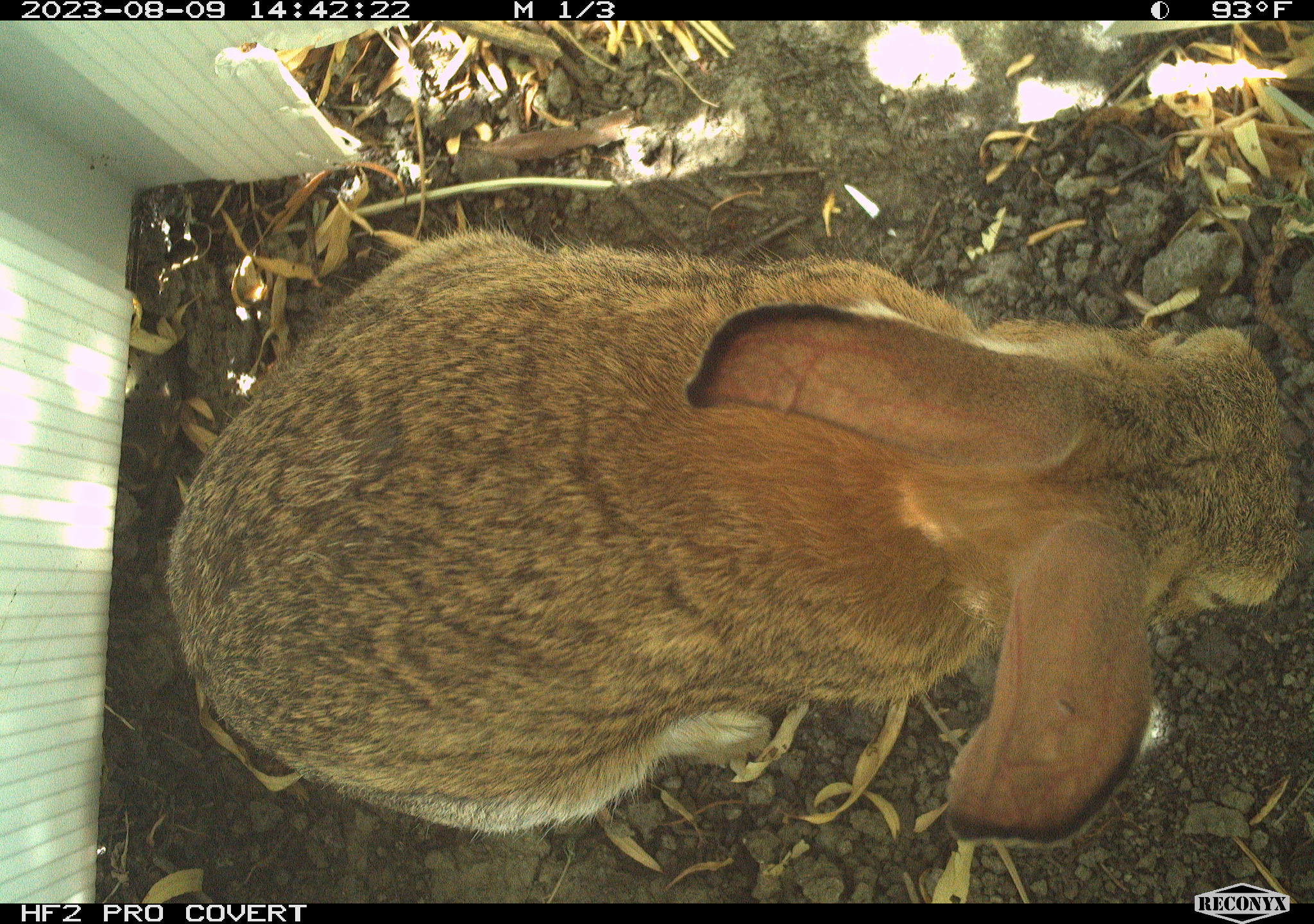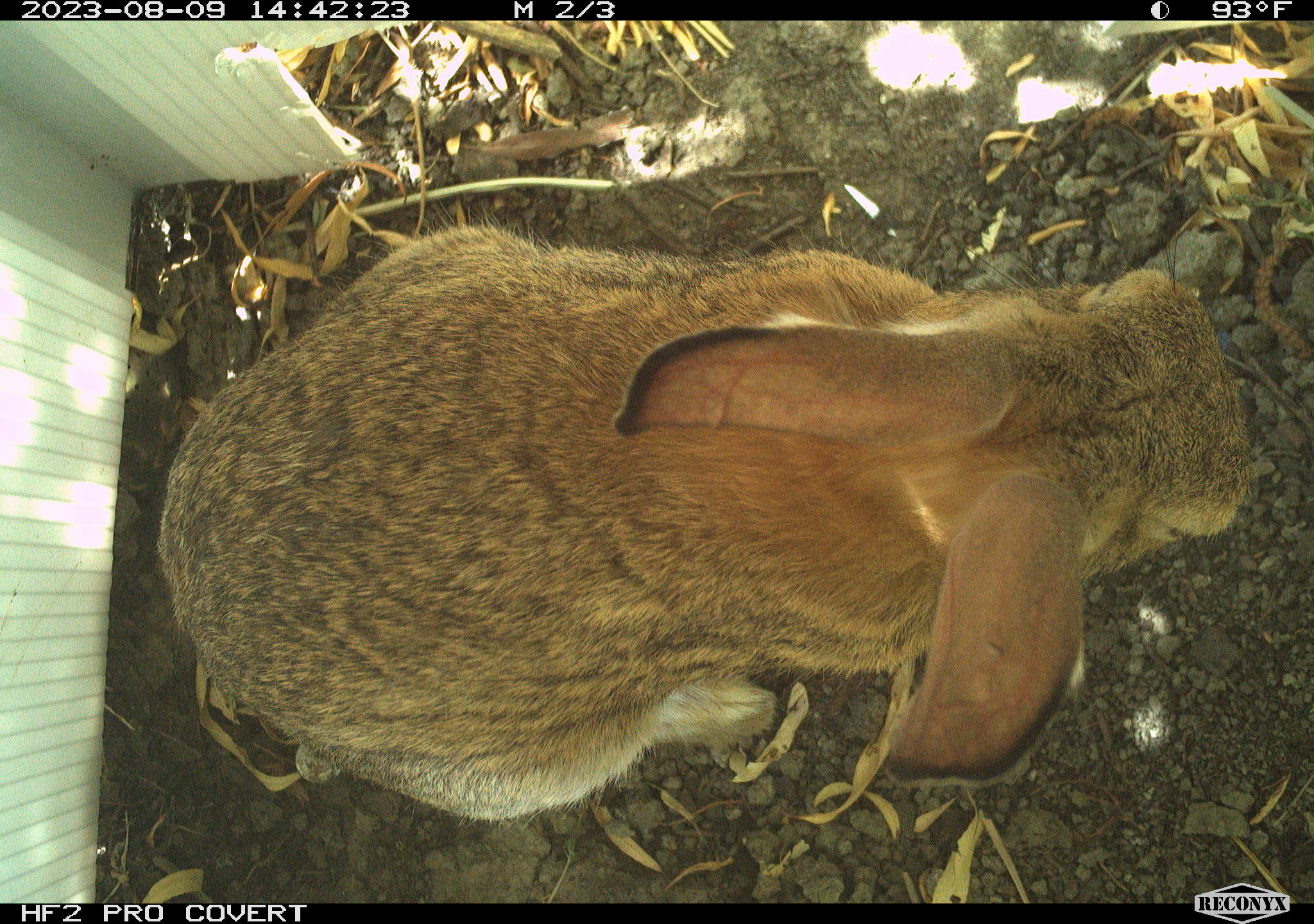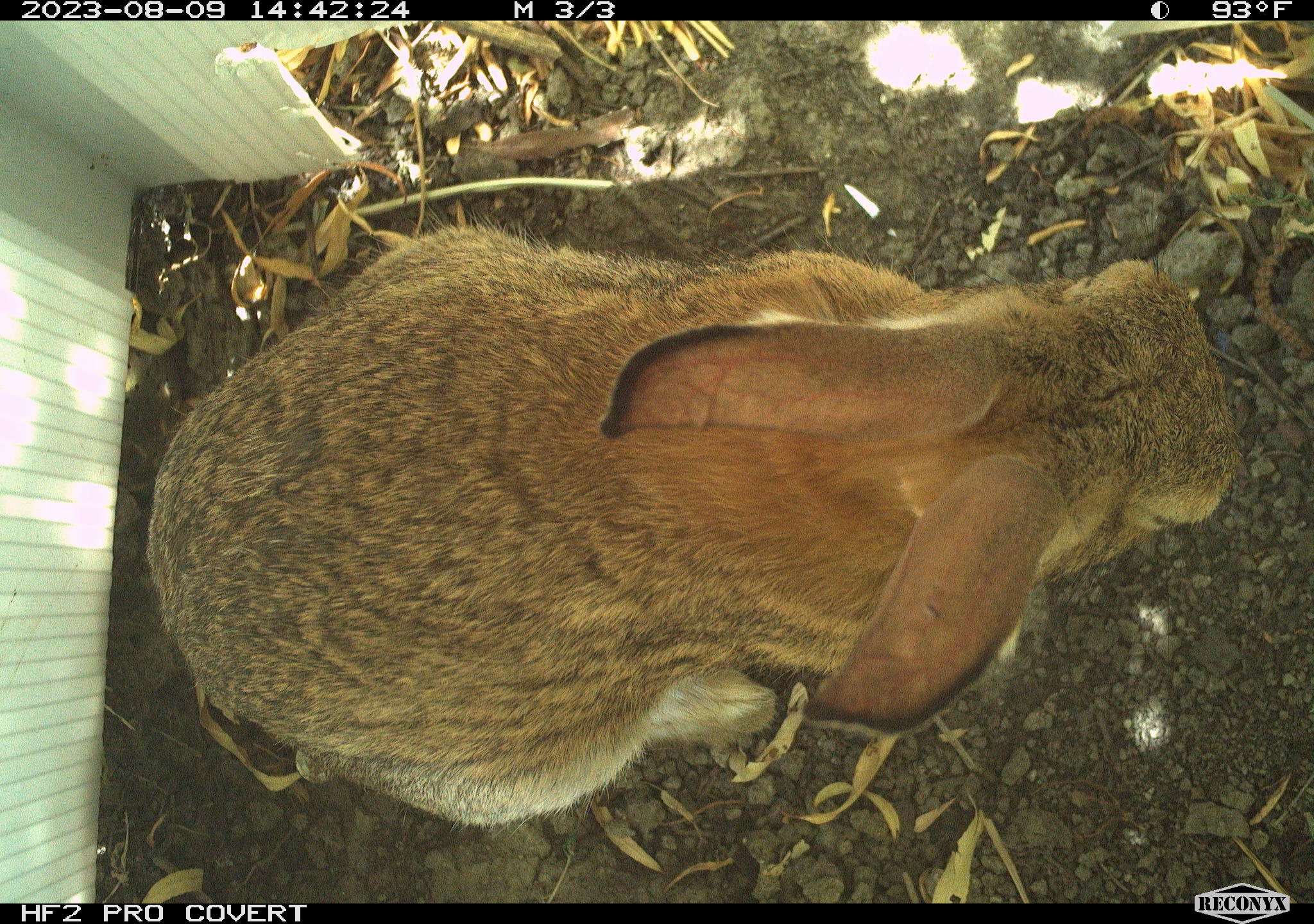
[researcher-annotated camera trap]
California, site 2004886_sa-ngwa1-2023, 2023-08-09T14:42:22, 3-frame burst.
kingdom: Animalia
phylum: Chordata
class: Mammalia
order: Lagomorpha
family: Leporidae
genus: Sylvilagus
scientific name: Sylvilagus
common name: cottontail rabbits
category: sylvilagus species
Sylvilagus species (cottontail rabbits) (Sylvilagus).